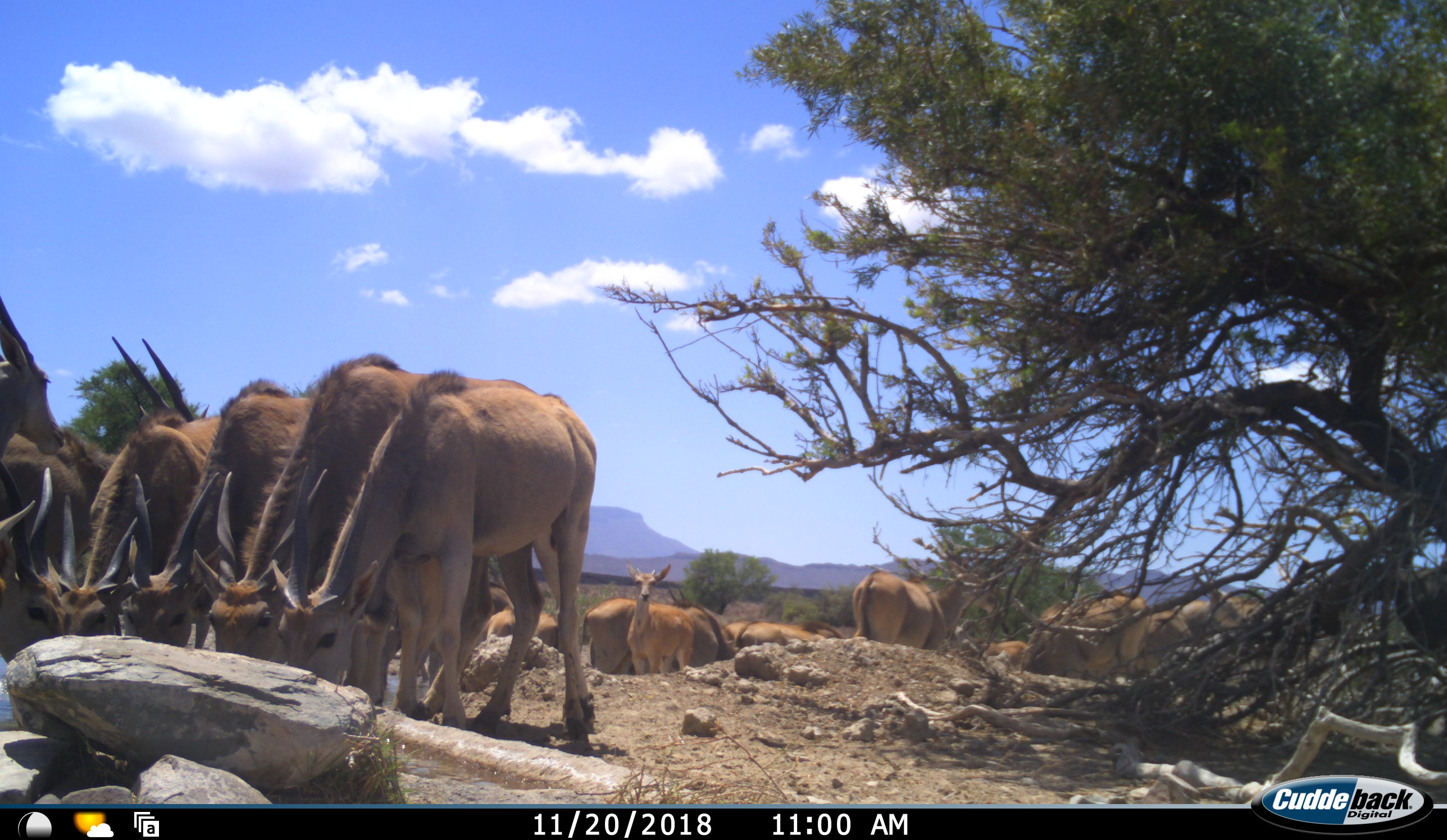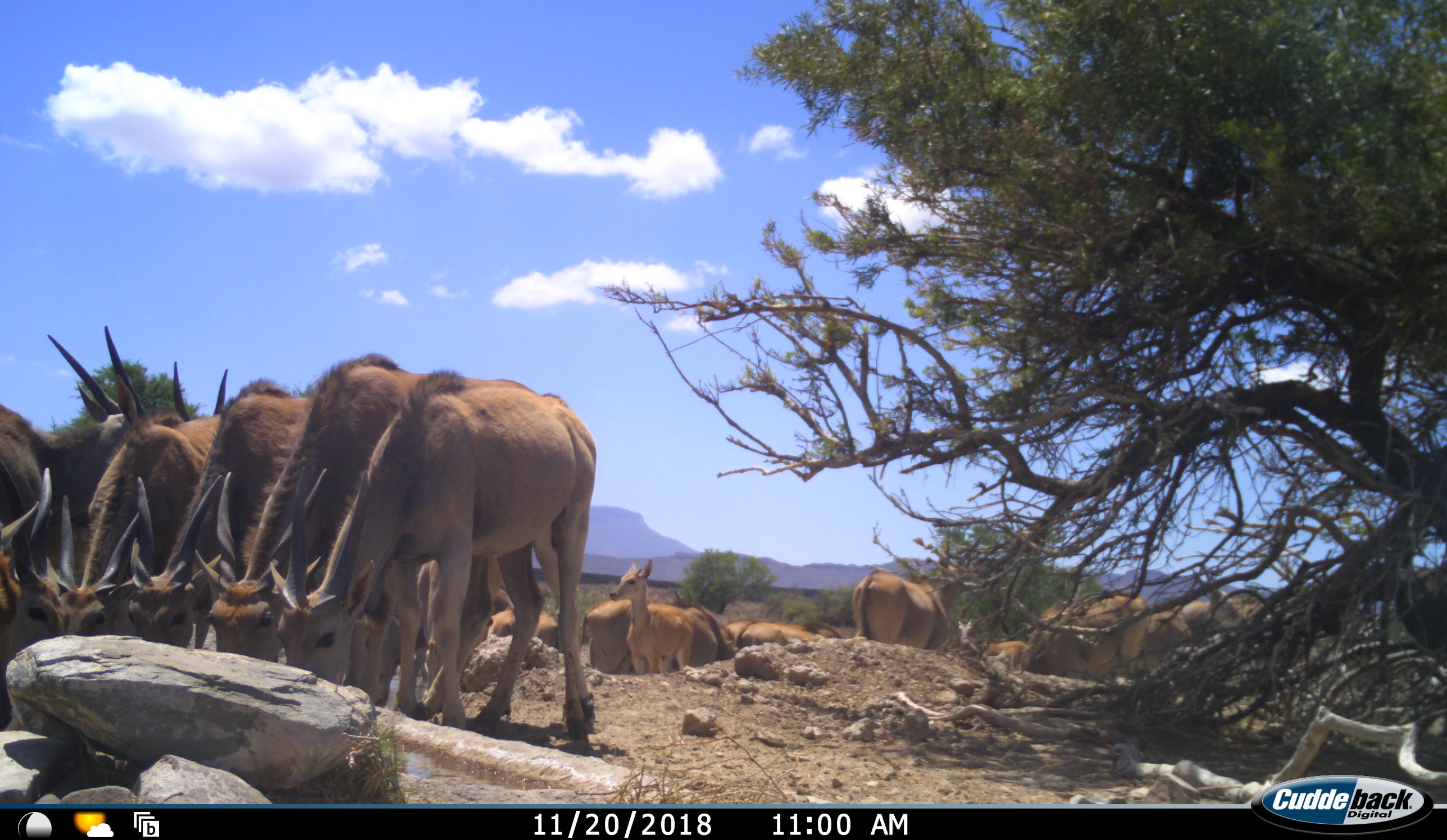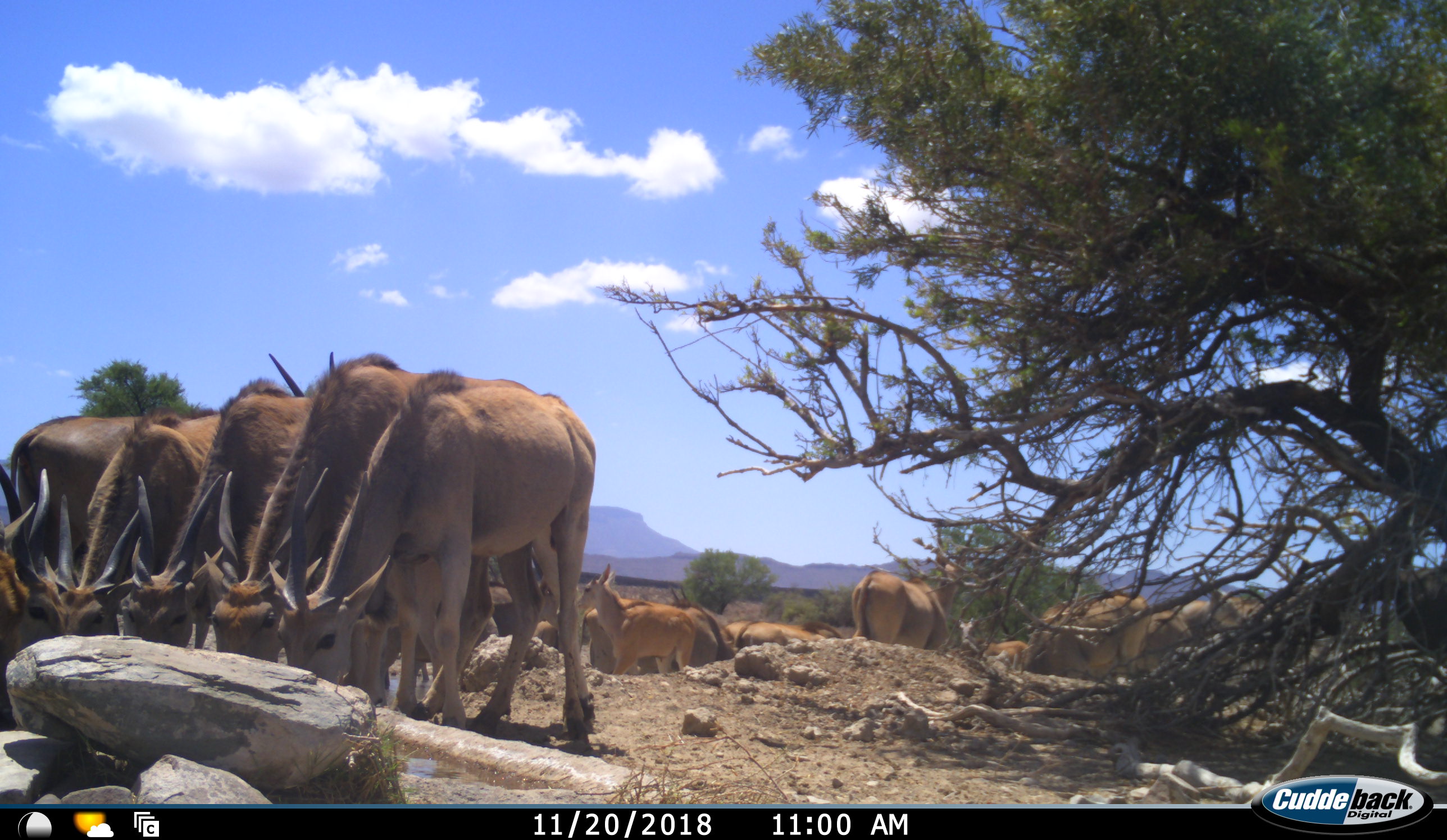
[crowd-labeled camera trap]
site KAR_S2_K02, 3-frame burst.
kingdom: Animalia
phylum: Chordata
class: Mammalia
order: Artiodactyla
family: Bovidae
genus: Tragelaphus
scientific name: Tragelaphus oryx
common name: eland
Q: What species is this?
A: Eland (Tragelaphus oryx).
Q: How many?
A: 11-50.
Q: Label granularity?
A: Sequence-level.